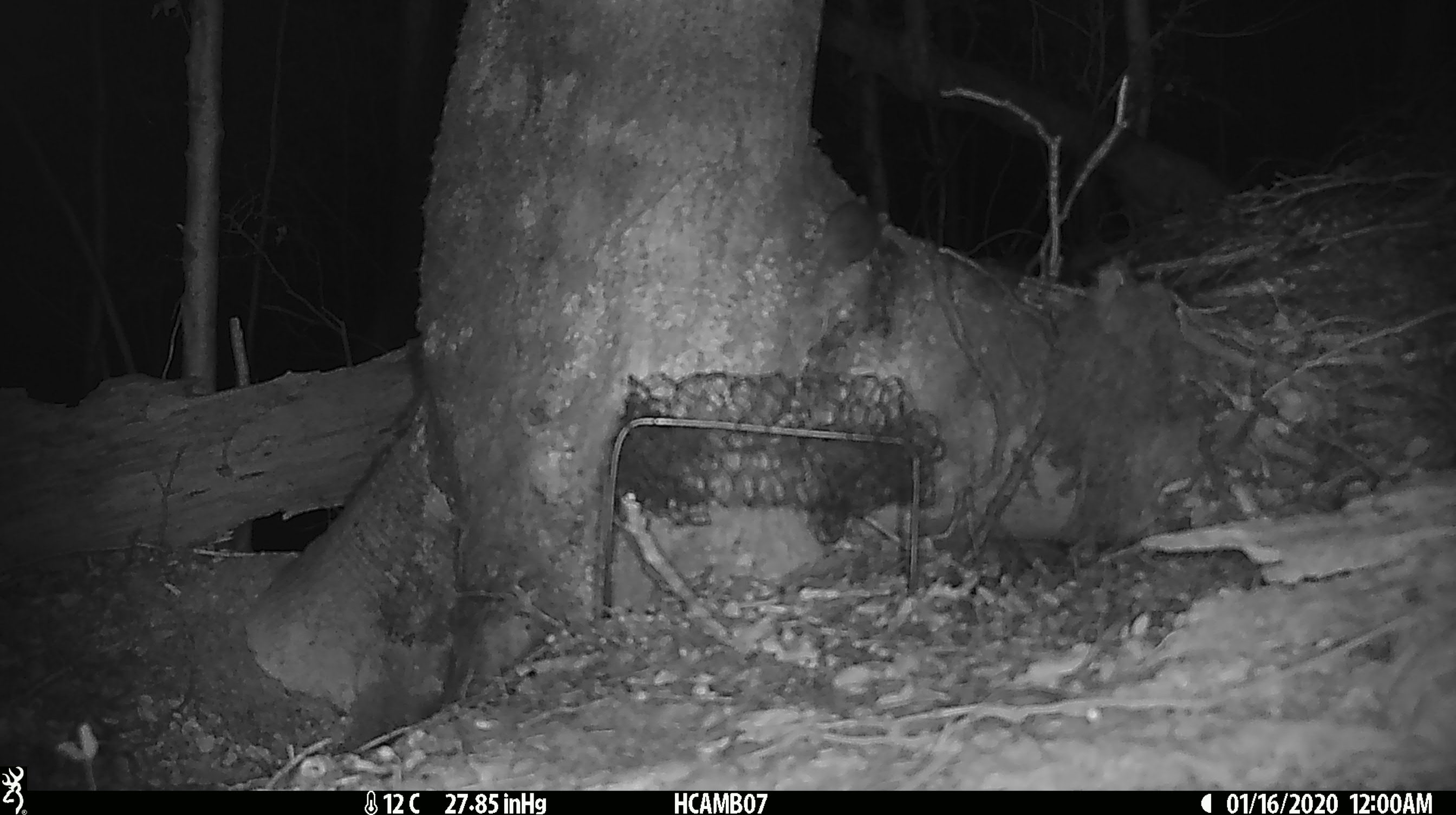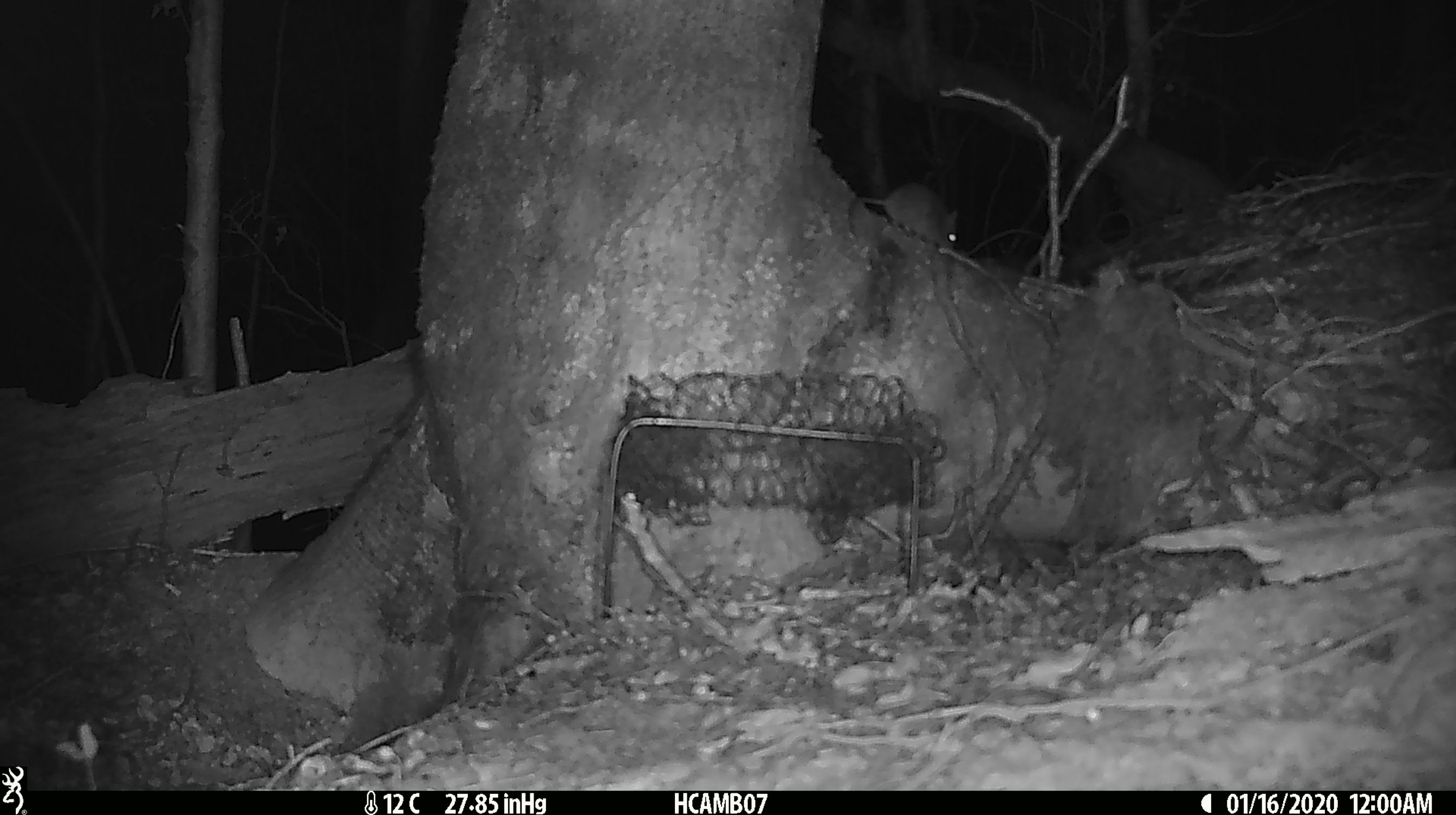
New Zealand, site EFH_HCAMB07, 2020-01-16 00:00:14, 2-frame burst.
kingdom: Animalia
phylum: Chordata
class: Mammalia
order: Rodentia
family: Muridae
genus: Mus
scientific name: Mus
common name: mouse